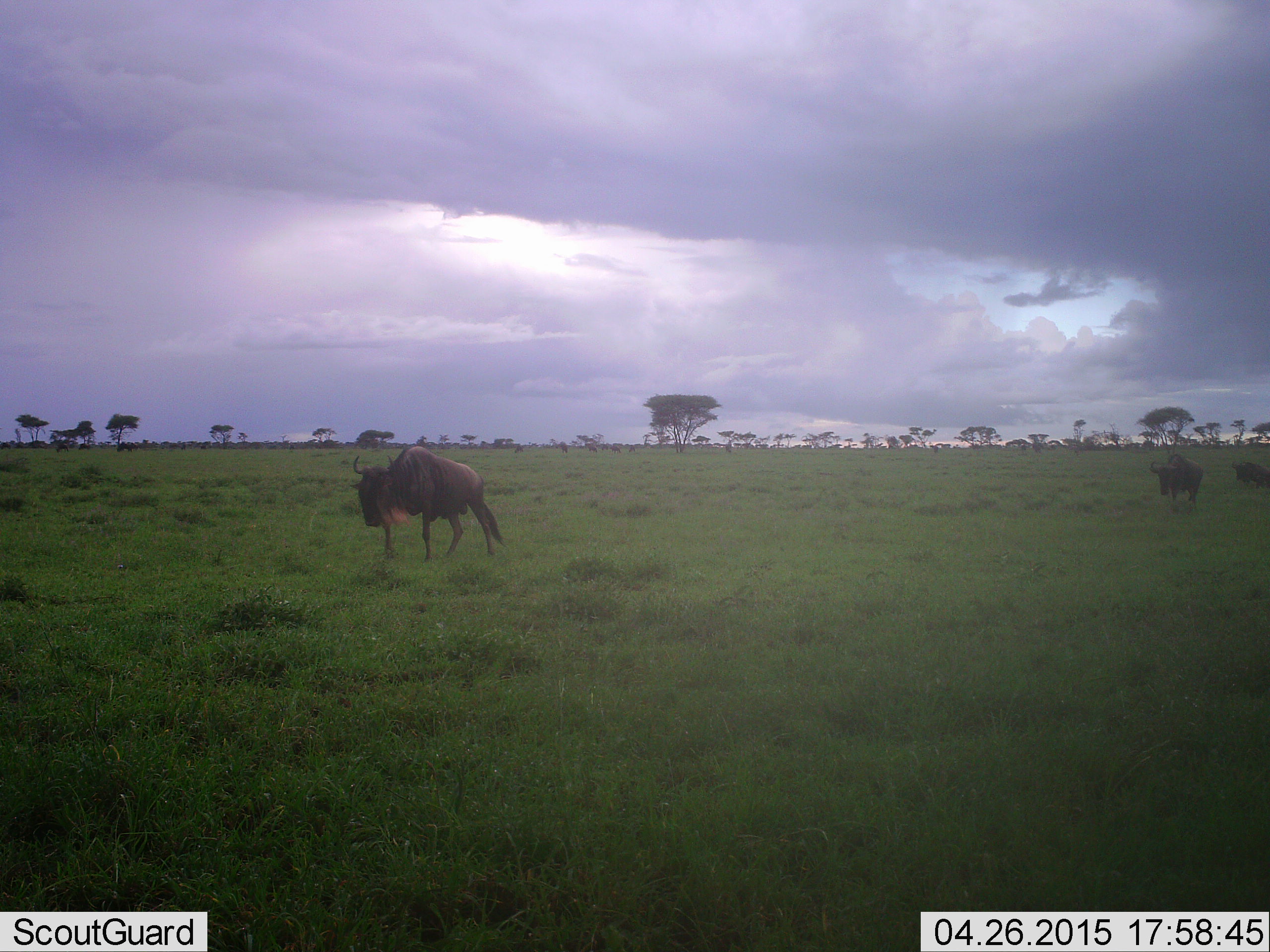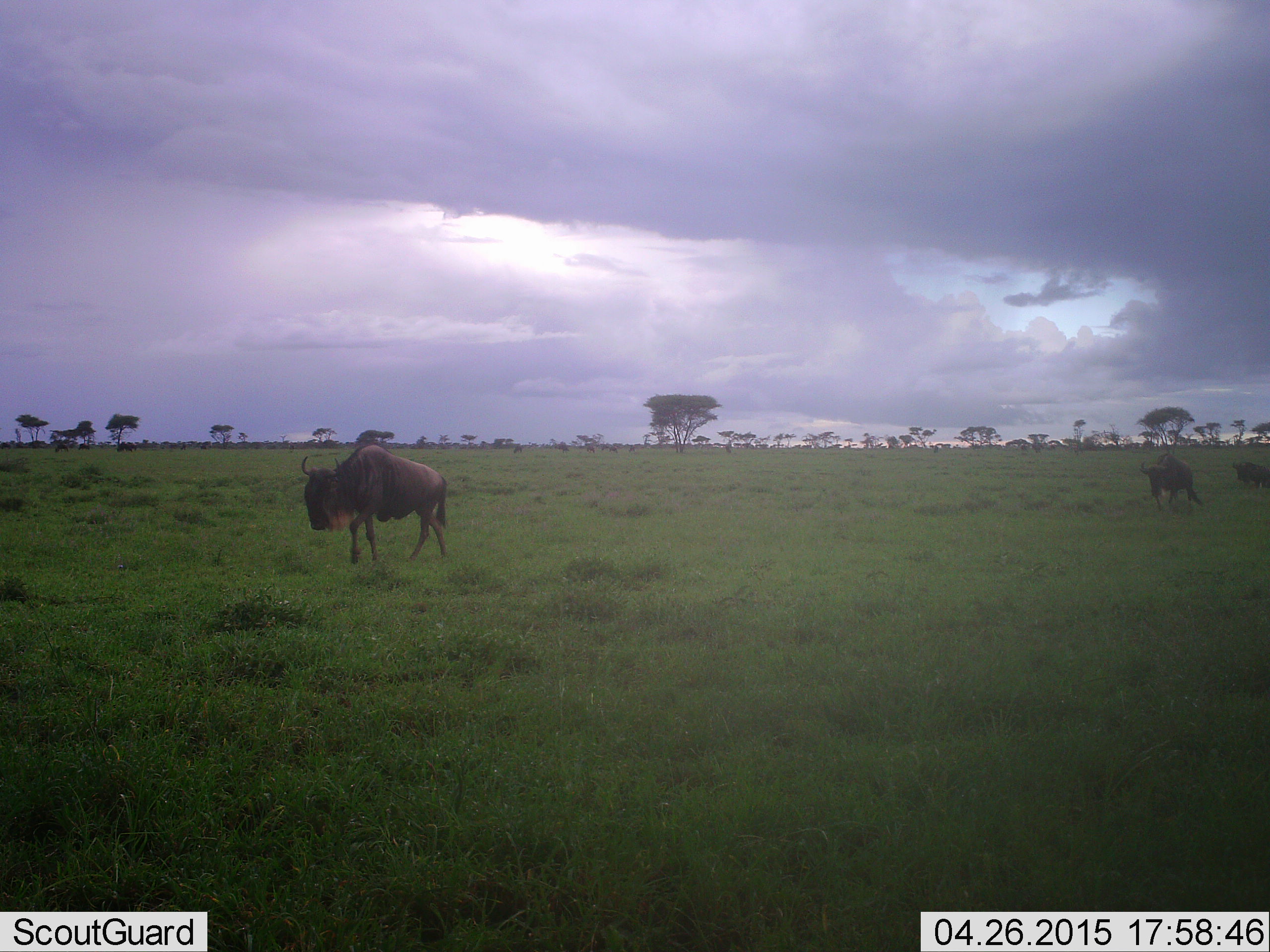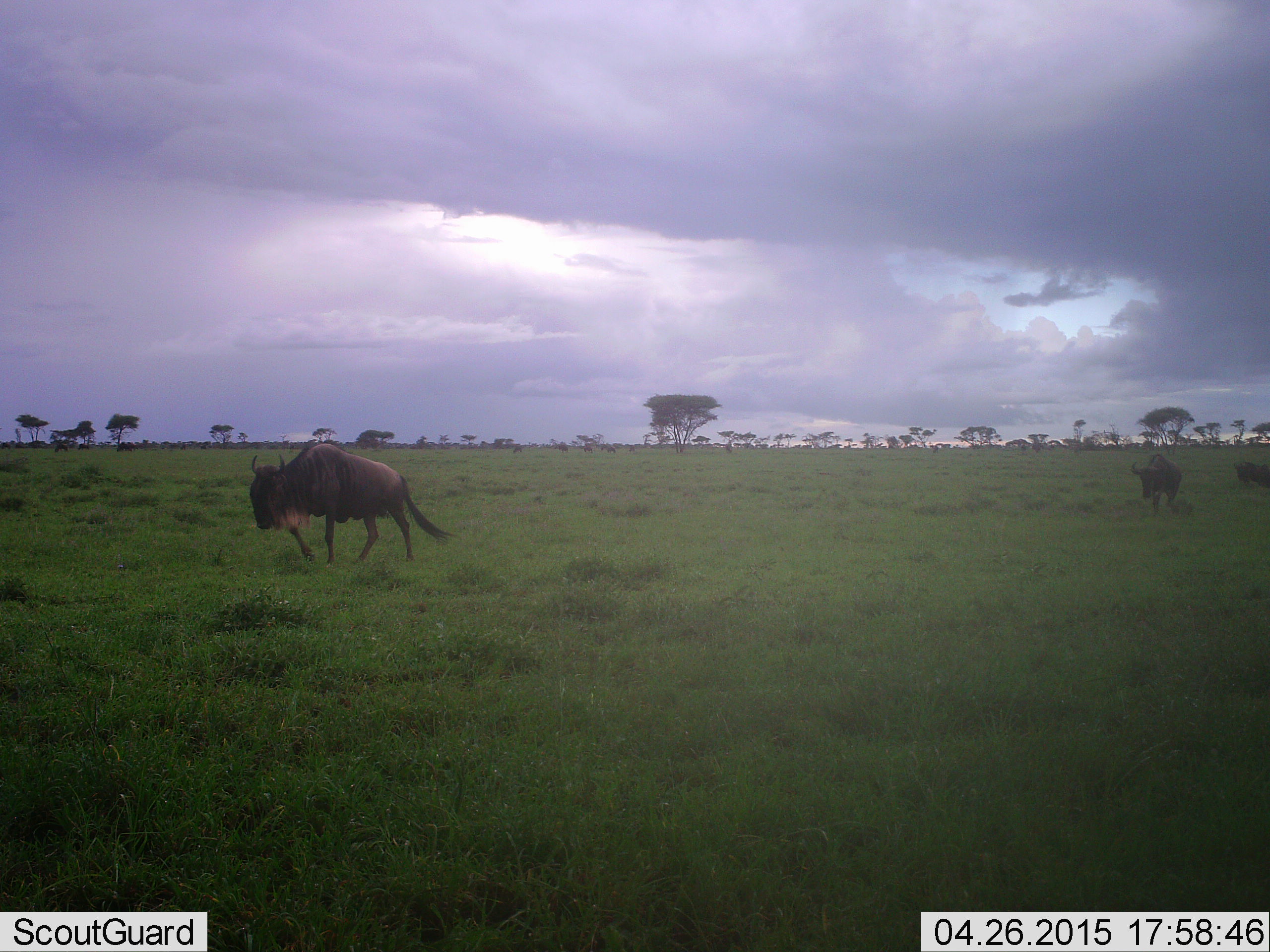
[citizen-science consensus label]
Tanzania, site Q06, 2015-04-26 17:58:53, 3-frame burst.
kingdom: Animalia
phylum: Chordata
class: Mammalia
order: Artiodactyla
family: Bovidae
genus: Connochaetes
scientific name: Connochaetes taurinus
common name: blue wildebeest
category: wildebeest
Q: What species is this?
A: Wildebeest (blue wildebeest) (Connochaetes taurinus).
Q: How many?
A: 3.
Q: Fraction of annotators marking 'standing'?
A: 20%.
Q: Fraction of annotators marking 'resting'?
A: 0%.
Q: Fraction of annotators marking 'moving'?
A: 90%.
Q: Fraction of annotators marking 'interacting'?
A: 0%.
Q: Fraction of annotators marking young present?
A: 0%.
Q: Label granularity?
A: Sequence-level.